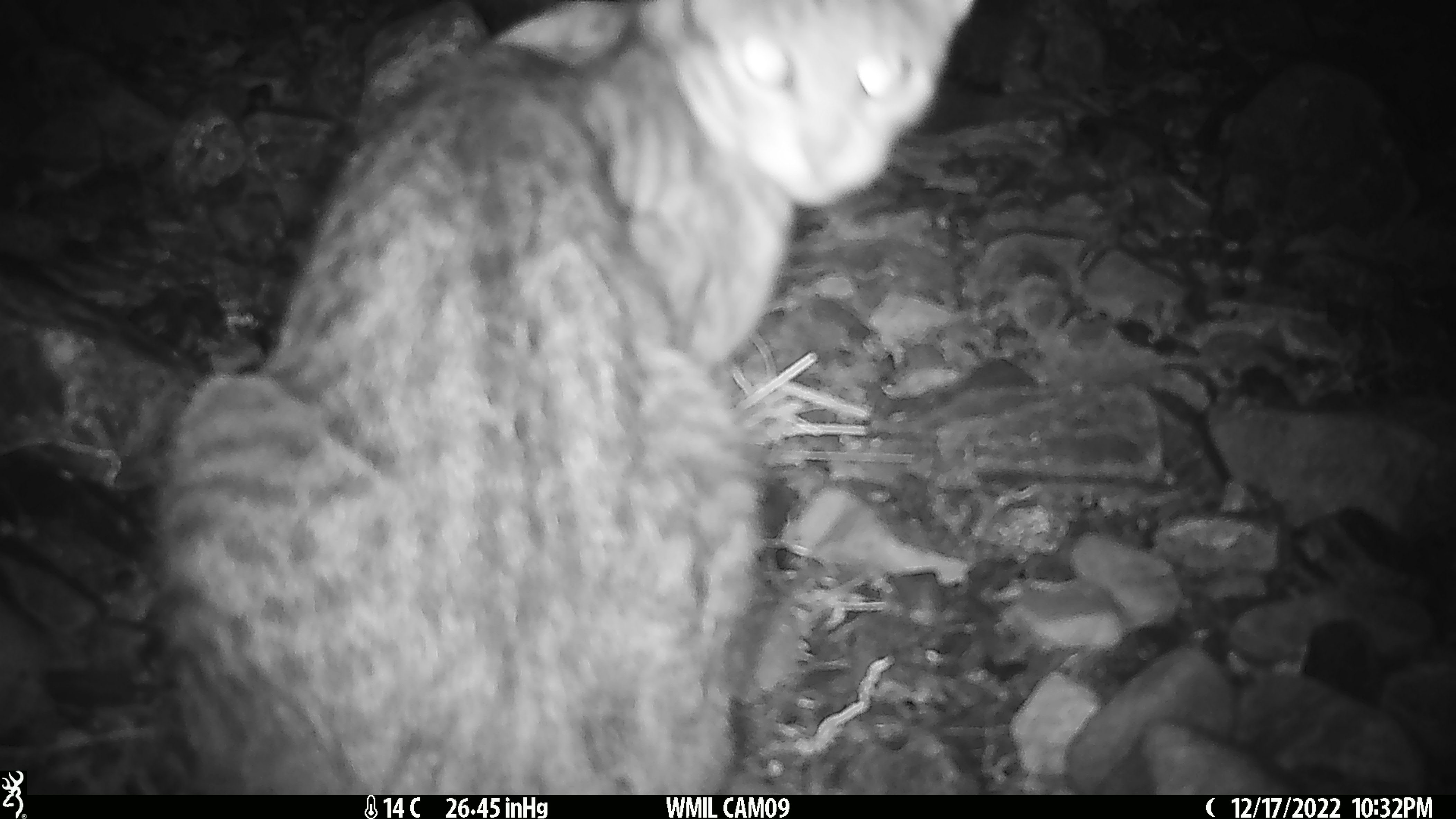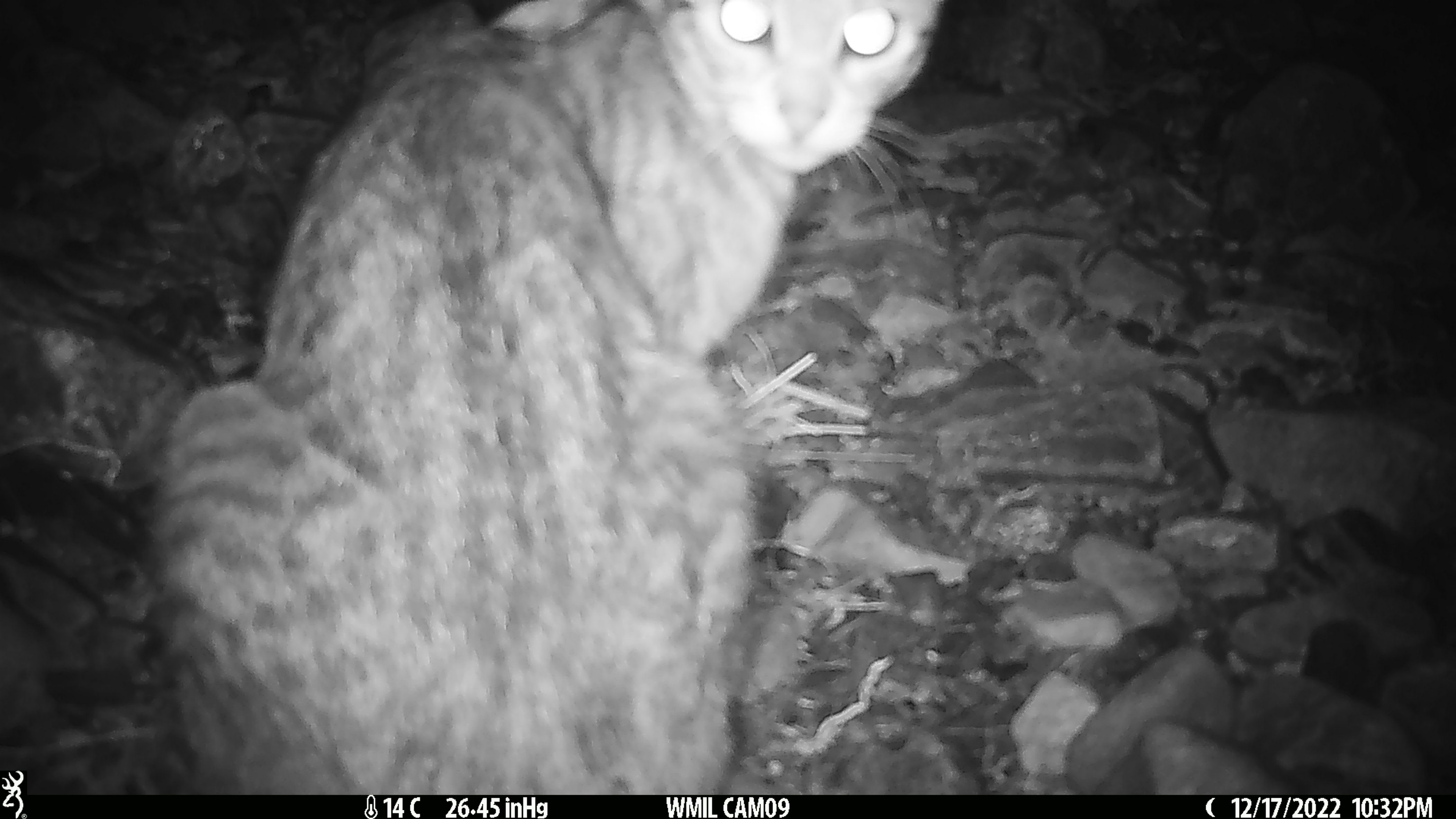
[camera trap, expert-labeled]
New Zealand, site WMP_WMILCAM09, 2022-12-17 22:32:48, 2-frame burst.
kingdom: Animalia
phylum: Chordata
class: Mammalia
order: Carnivora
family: Felidae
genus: Felis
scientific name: Felis catus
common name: domestic cat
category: cat